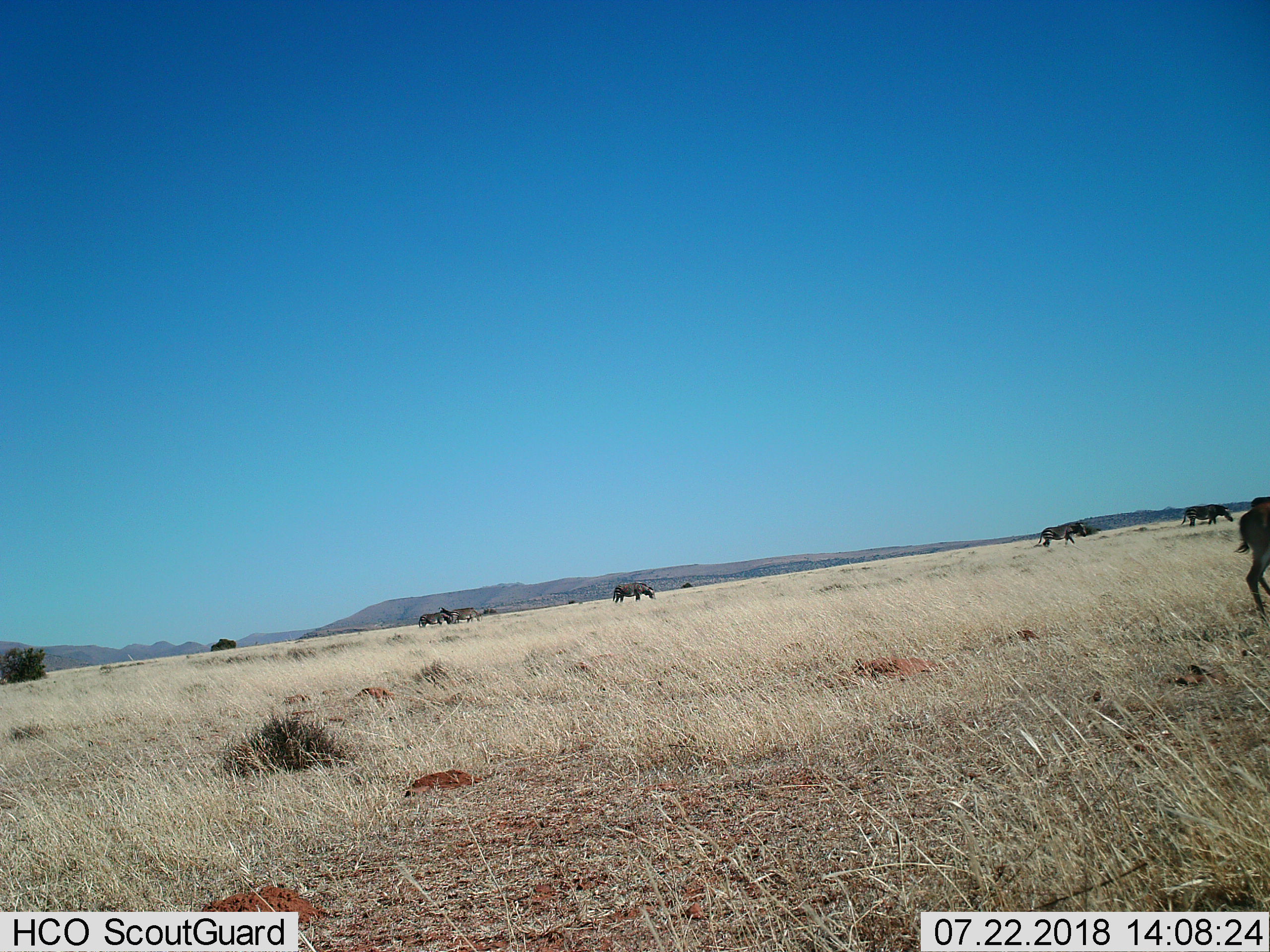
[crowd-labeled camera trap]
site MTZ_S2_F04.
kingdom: Animalia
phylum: Chordata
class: Mammalia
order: Perissodactyla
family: Equidae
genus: Equus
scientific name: Equus zebra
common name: mountain zebra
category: zebramountain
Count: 6.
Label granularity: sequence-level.